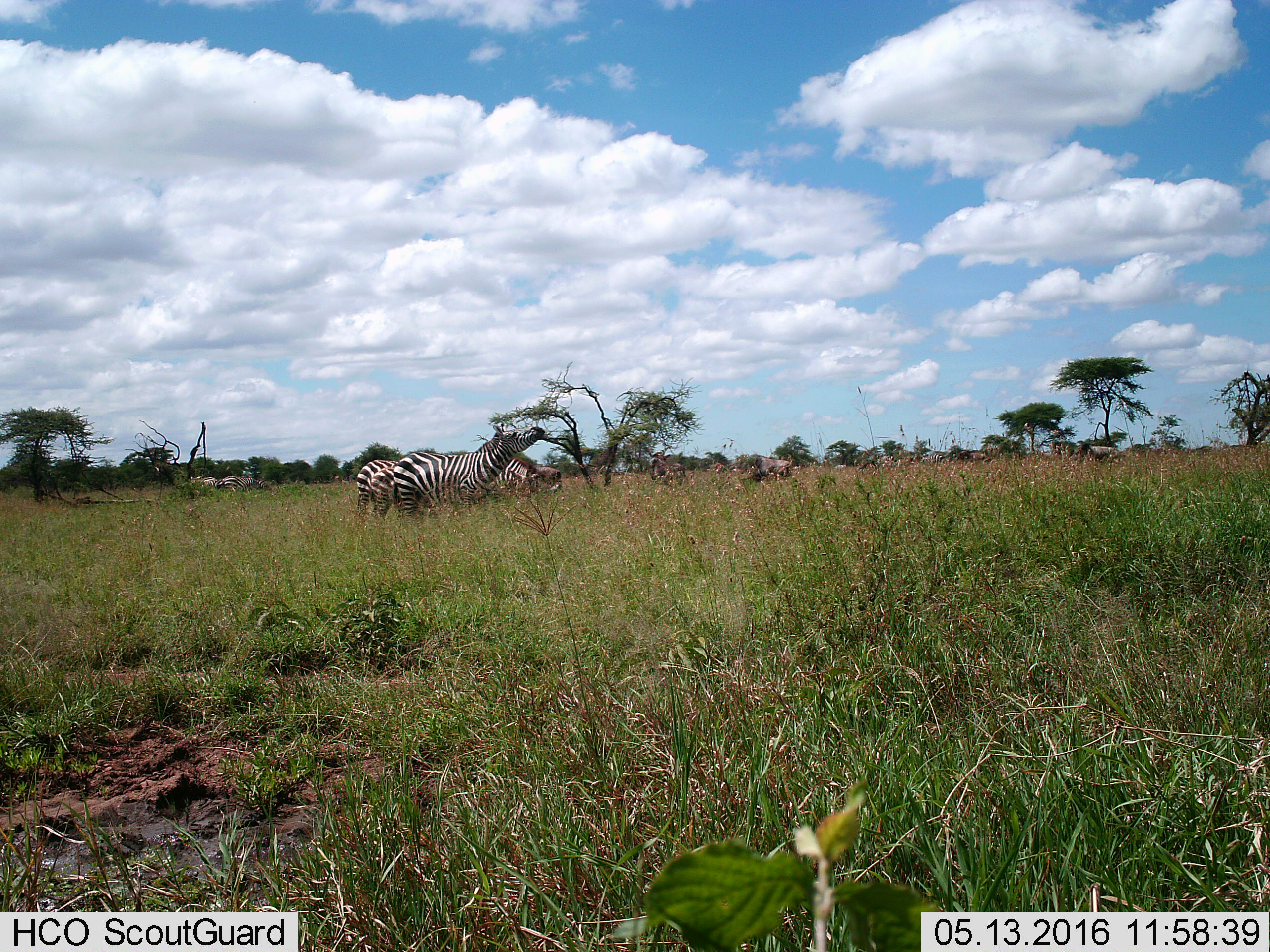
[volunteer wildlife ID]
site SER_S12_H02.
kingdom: Animalia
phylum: Chordata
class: Mammalia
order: Perissodactyla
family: Equidae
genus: Equus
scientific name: Equus quagga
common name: plains zebra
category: zebraplains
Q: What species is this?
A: Zebraplains (plains zebra) (Equus quagga).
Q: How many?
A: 4.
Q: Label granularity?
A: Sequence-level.